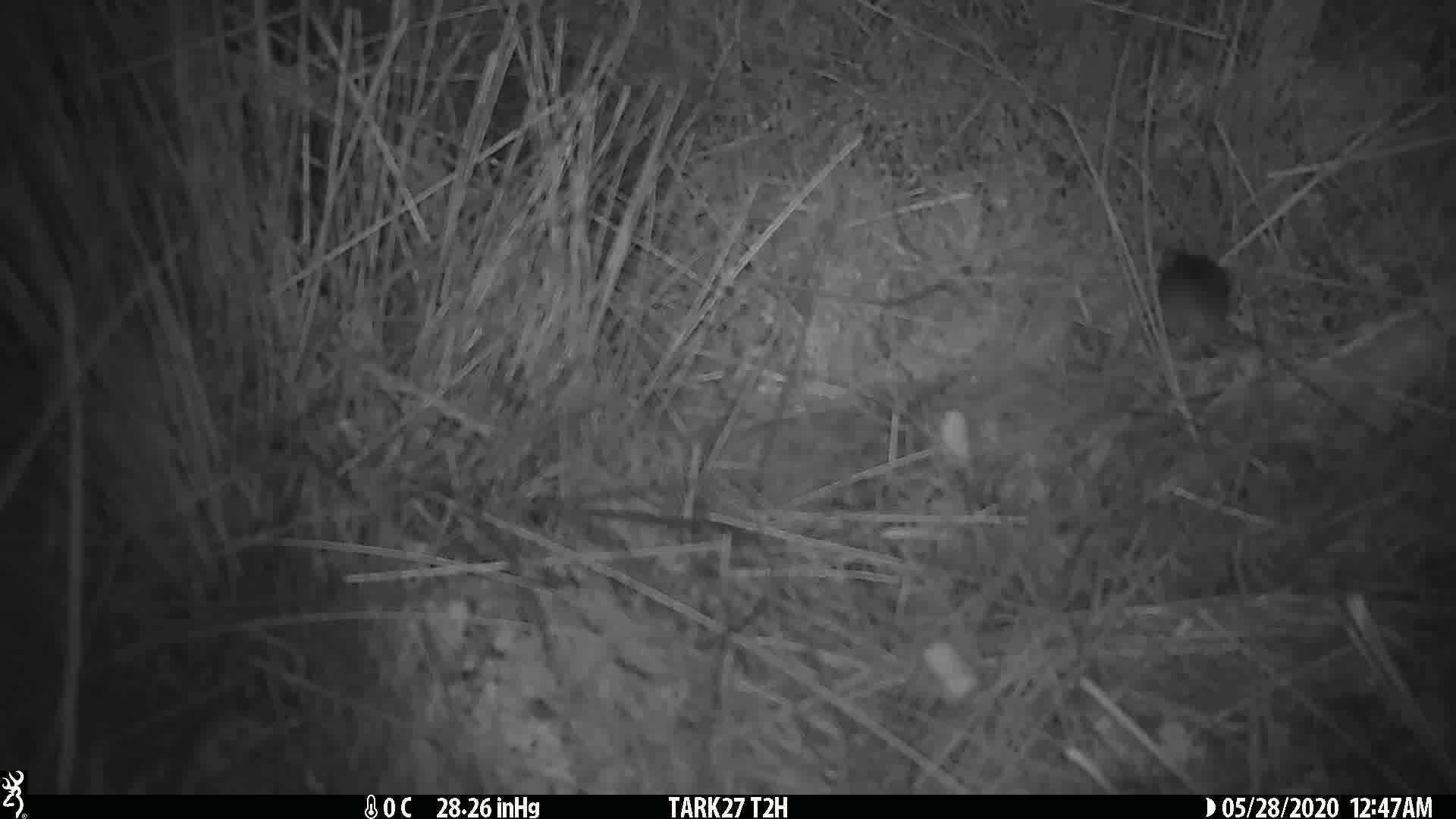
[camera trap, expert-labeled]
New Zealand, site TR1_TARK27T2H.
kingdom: Animalia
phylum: Chordata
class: Mammalia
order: Rodentia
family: Muridae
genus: Mus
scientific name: Mus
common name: mouse